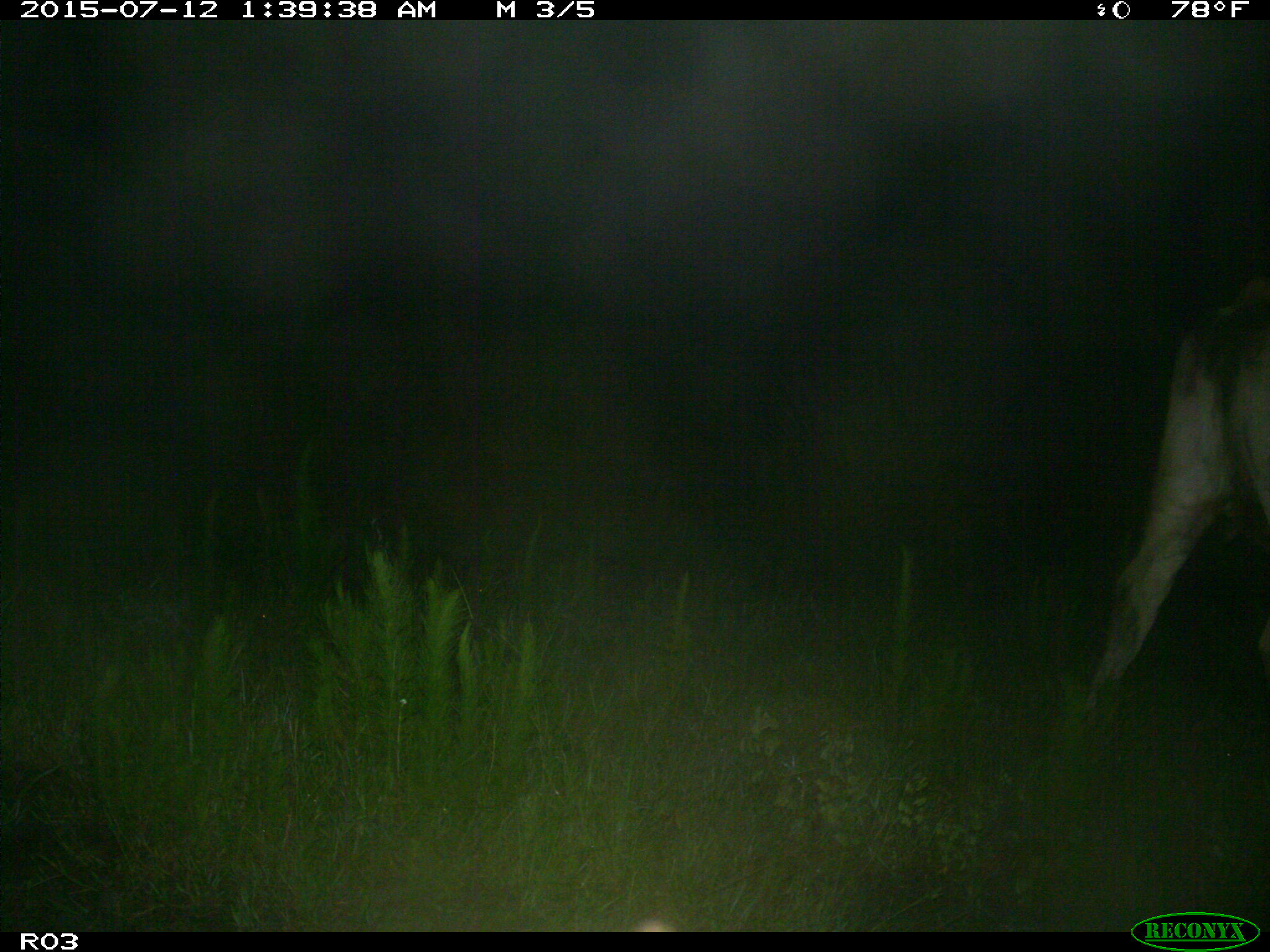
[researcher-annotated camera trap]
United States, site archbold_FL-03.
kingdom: Animalia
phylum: Chordata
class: Mammalia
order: Artiodactyla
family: Bovidae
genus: Bos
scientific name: Bos taurus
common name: domestic cow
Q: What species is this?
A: Bos taurus (domestic cow).